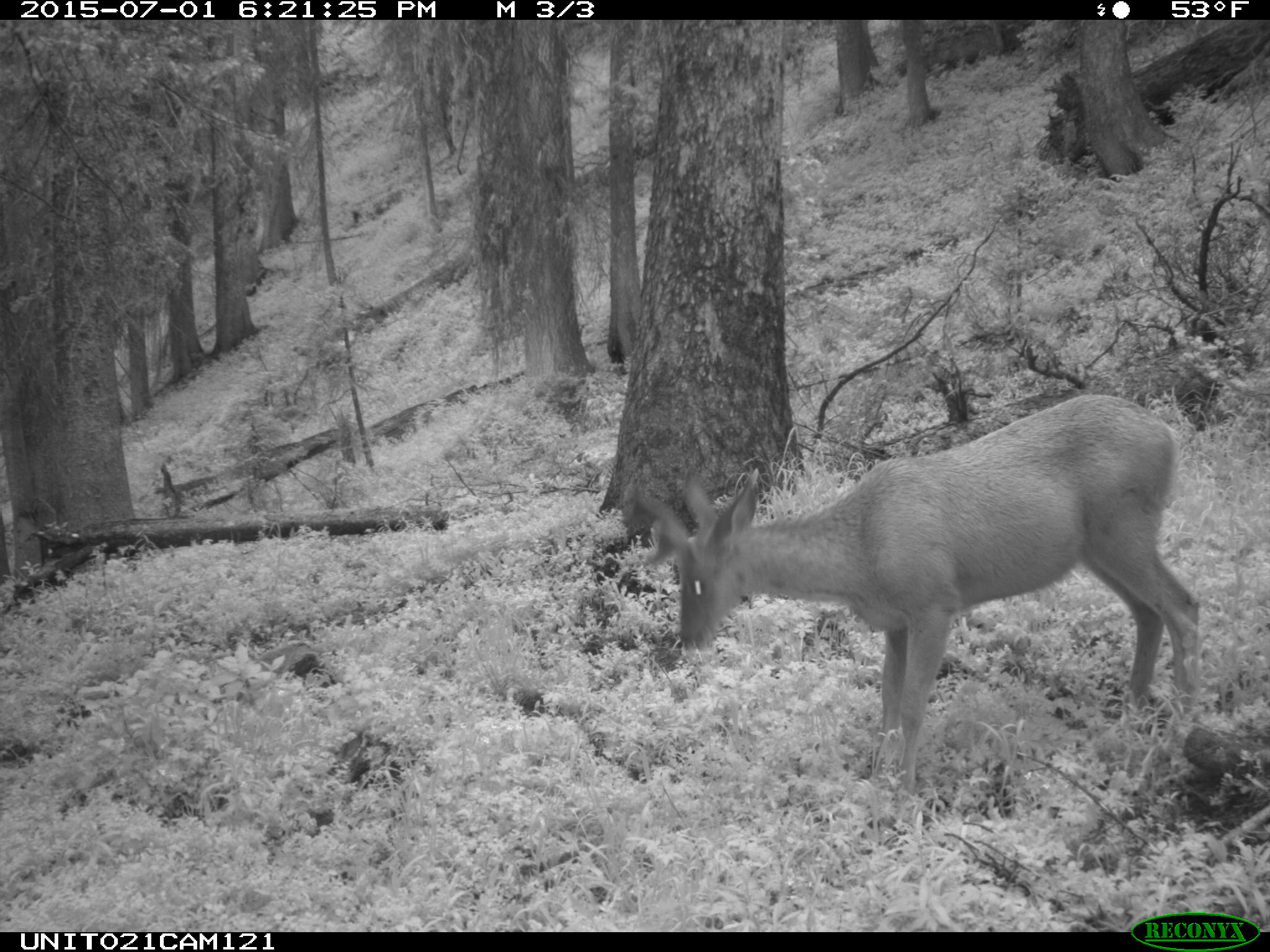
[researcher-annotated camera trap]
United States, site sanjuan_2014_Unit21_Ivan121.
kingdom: Animalia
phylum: Chordata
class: Mammalia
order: Artiodactyla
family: Cervidae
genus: Odocoileus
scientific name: Odocoileus hemionus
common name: mule deer